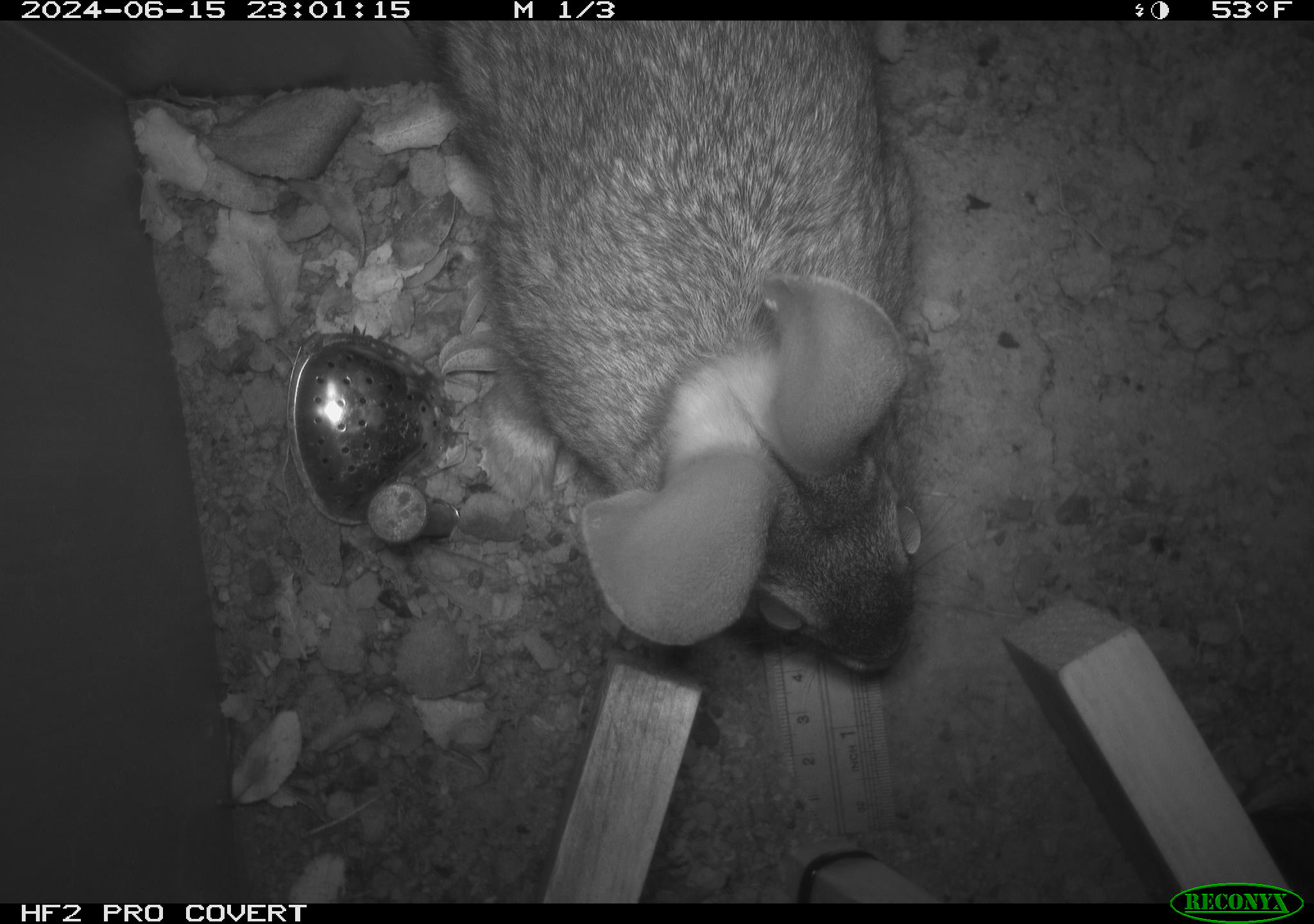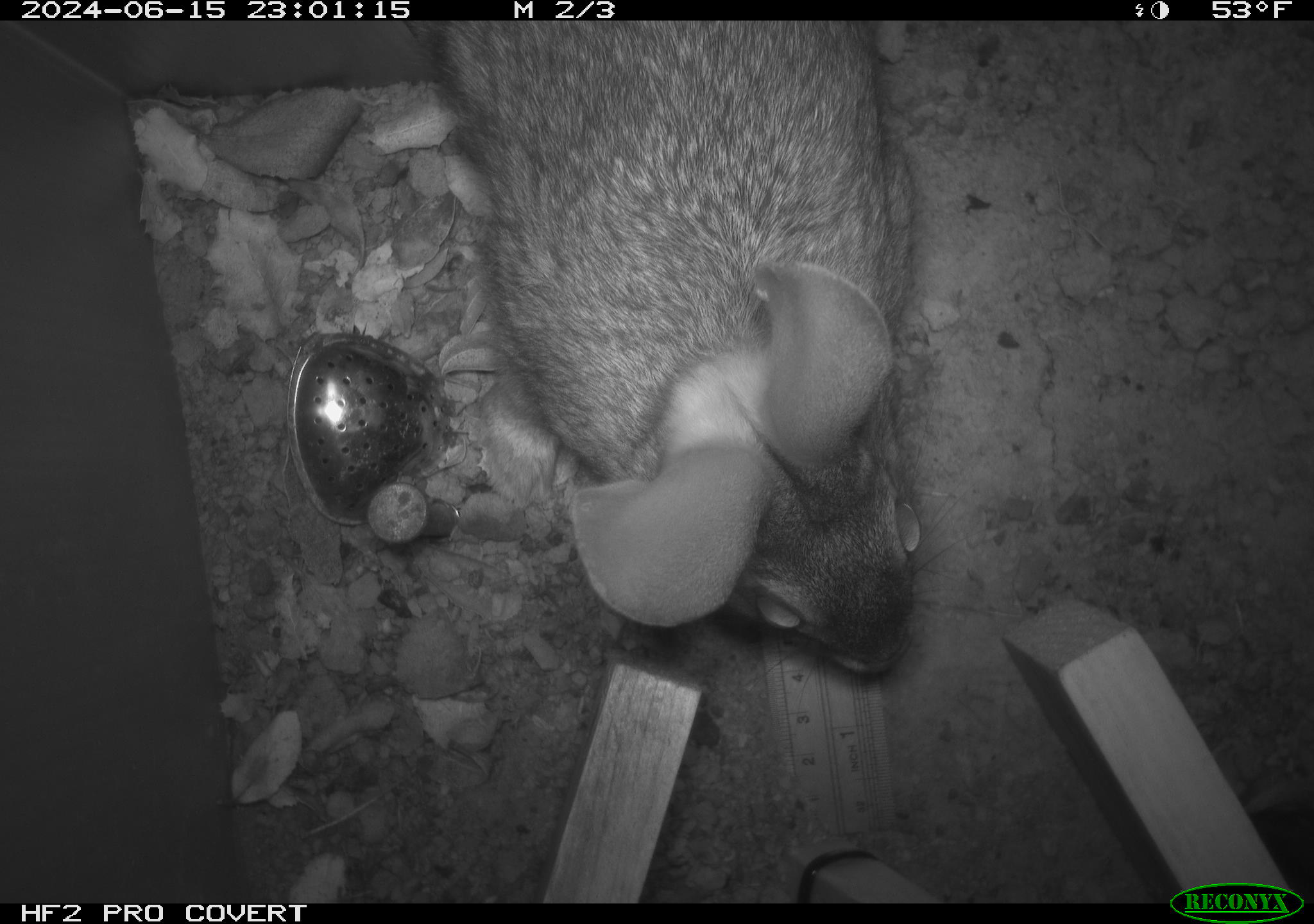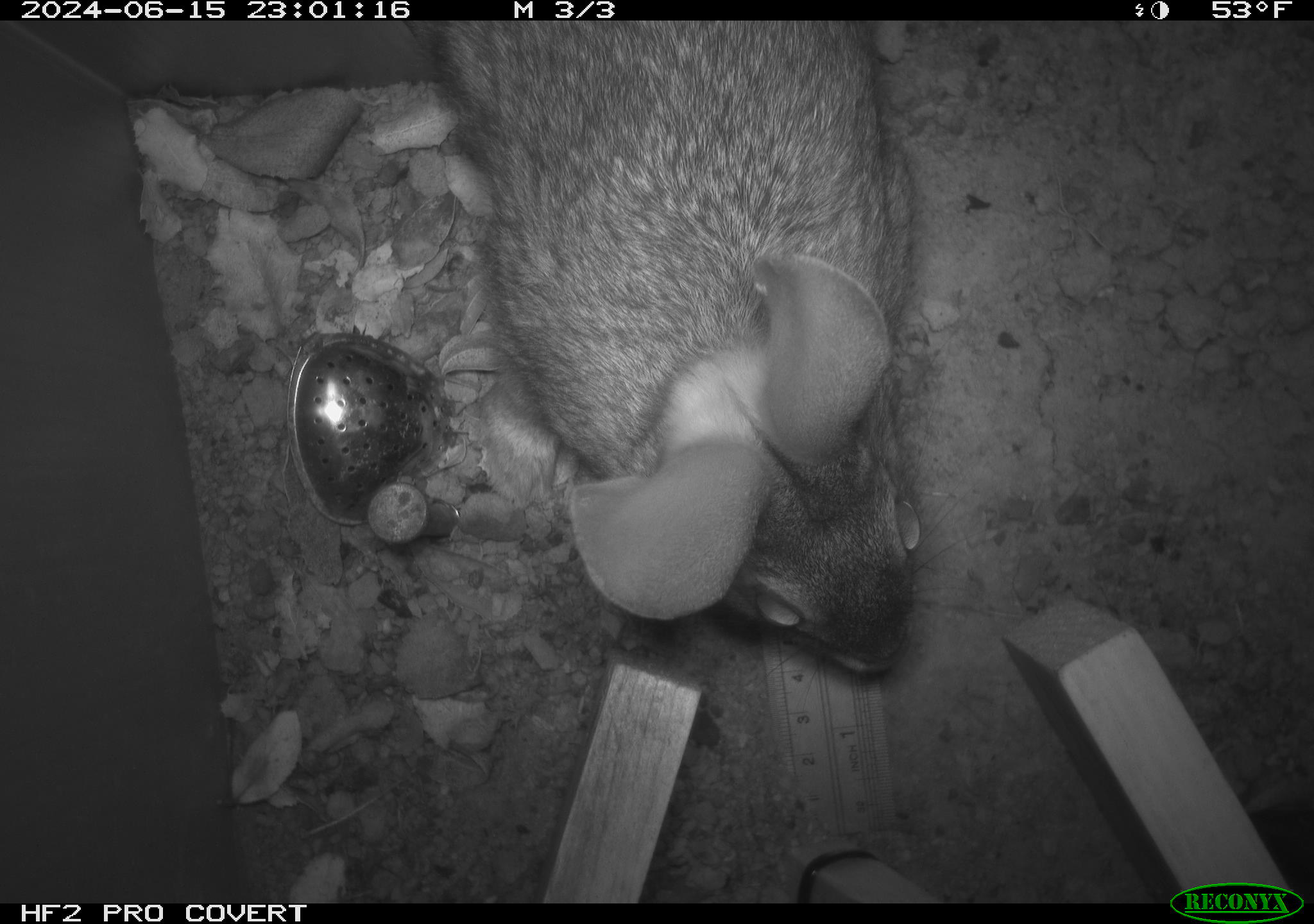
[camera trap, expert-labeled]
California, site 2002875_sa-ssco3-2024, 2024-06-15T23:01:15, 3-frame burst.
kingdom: Animalia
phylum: Chordata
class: Mammalia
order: Lagomorpha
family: Leporidae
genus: Sylvilagus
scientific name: Sylvilagus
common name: cottontail rabbits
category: sylvilagus species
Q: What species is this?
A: Sylvilagus species (cottontail rabbits) (Sylvilagus).